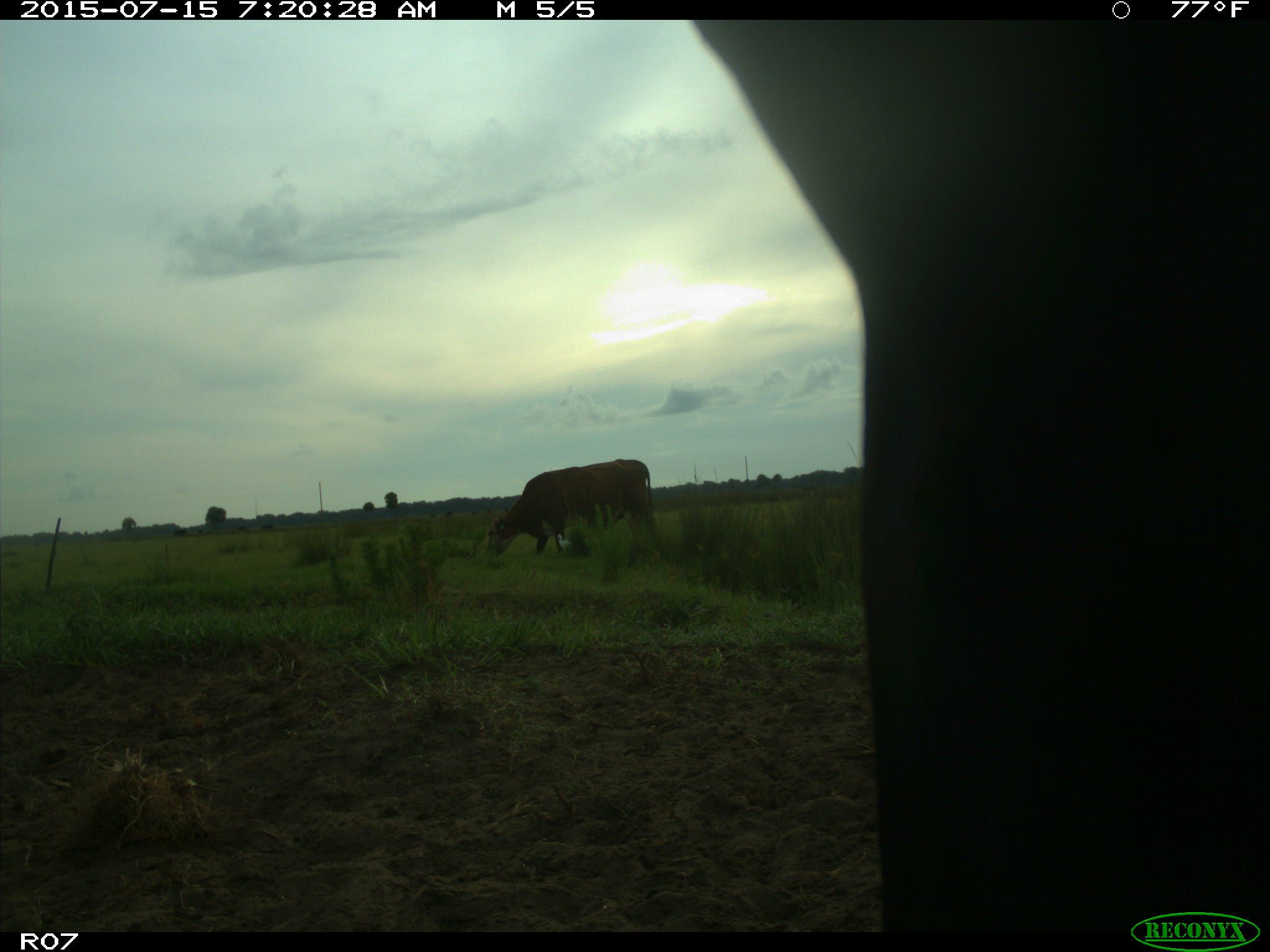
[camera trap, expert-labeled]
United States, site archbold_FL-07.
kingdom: Animalia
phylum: Chordata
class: Mammalia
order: Artiodactyla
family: Bovidae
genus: Bos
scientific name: Bos taurus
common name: domestic cow